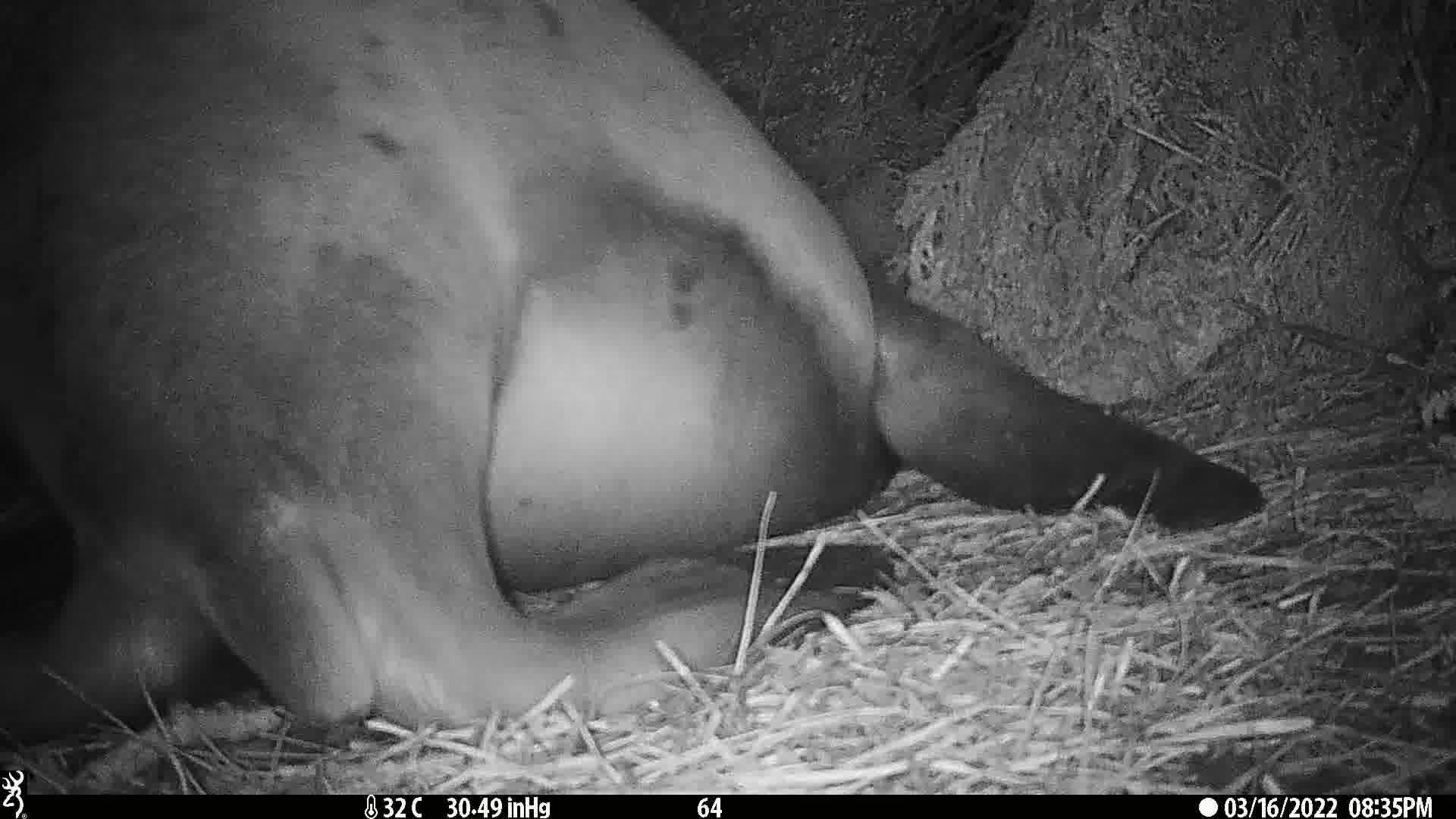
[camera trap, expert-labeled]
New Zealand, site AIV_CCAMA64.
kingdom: Animalia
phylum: Chordata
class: Mammalia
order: Carnivora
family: Otariidae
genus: Phocarctos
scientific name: Phocarctos hookeri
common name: new zealand sea lion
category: sealion